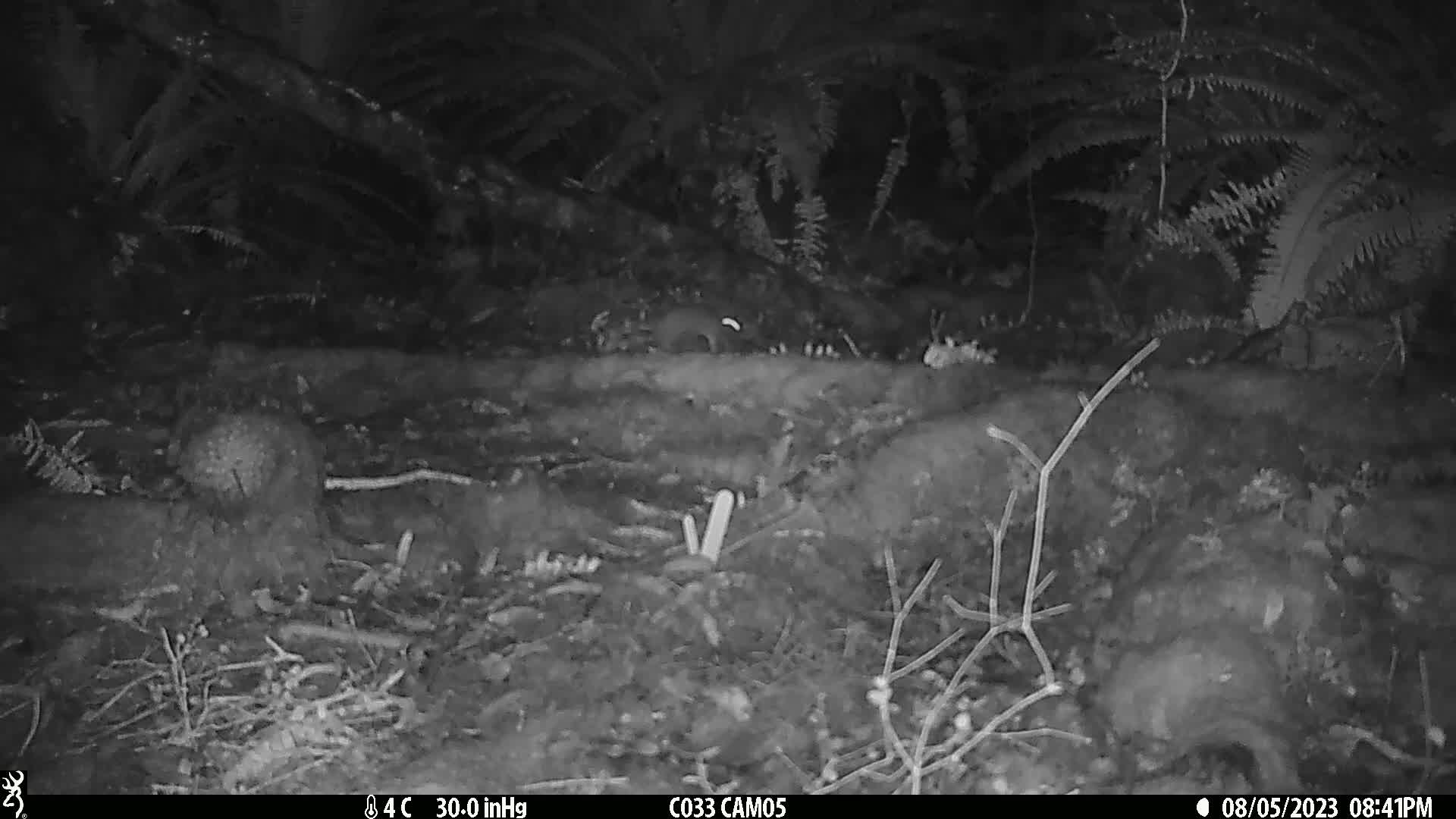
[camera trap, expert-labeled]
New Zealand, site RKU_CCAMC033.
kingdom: Animalia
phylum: Chordata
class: Mammalia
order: Rodentia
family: Muridae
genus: Rattus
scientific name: Rattus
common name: rat